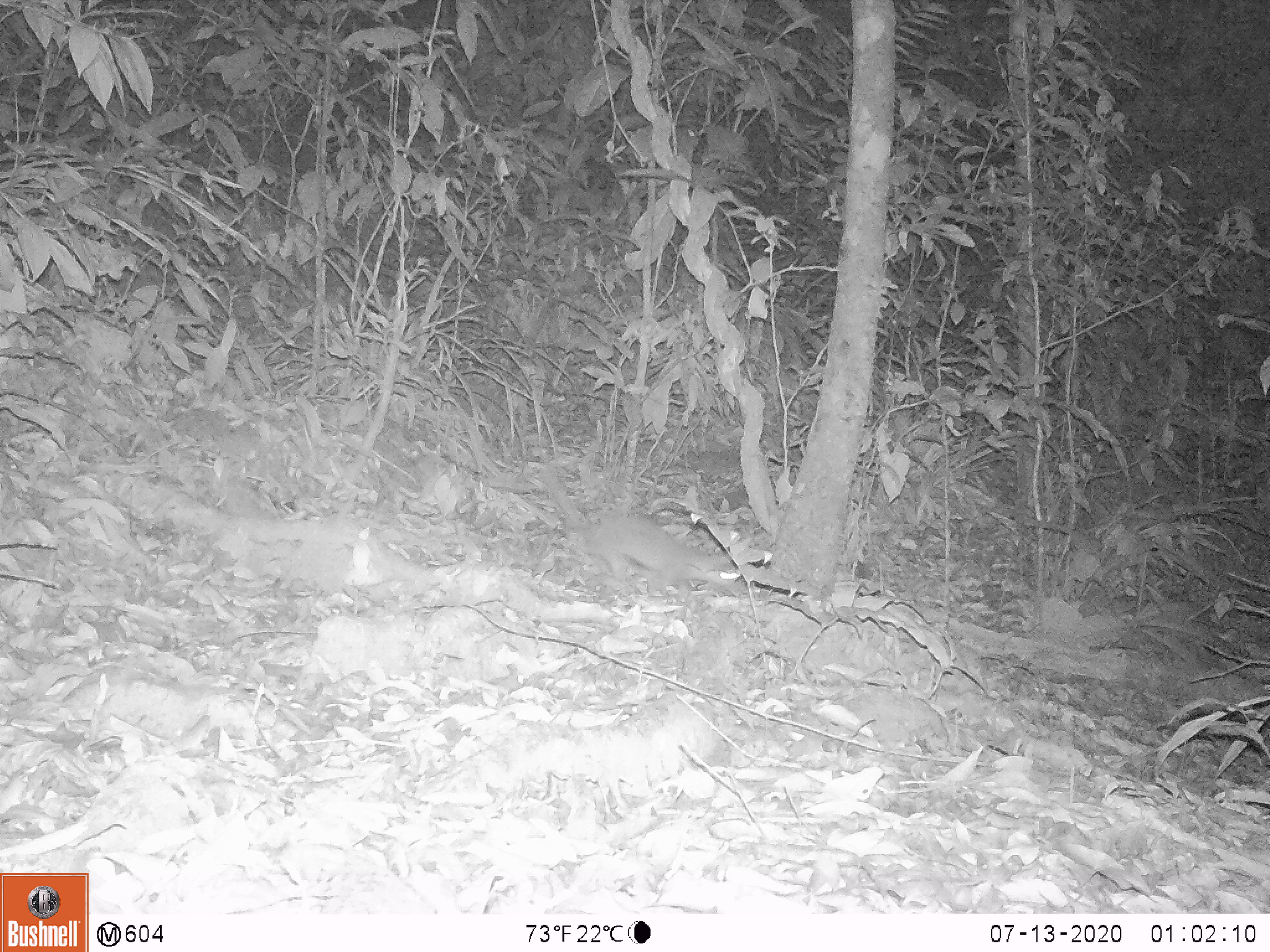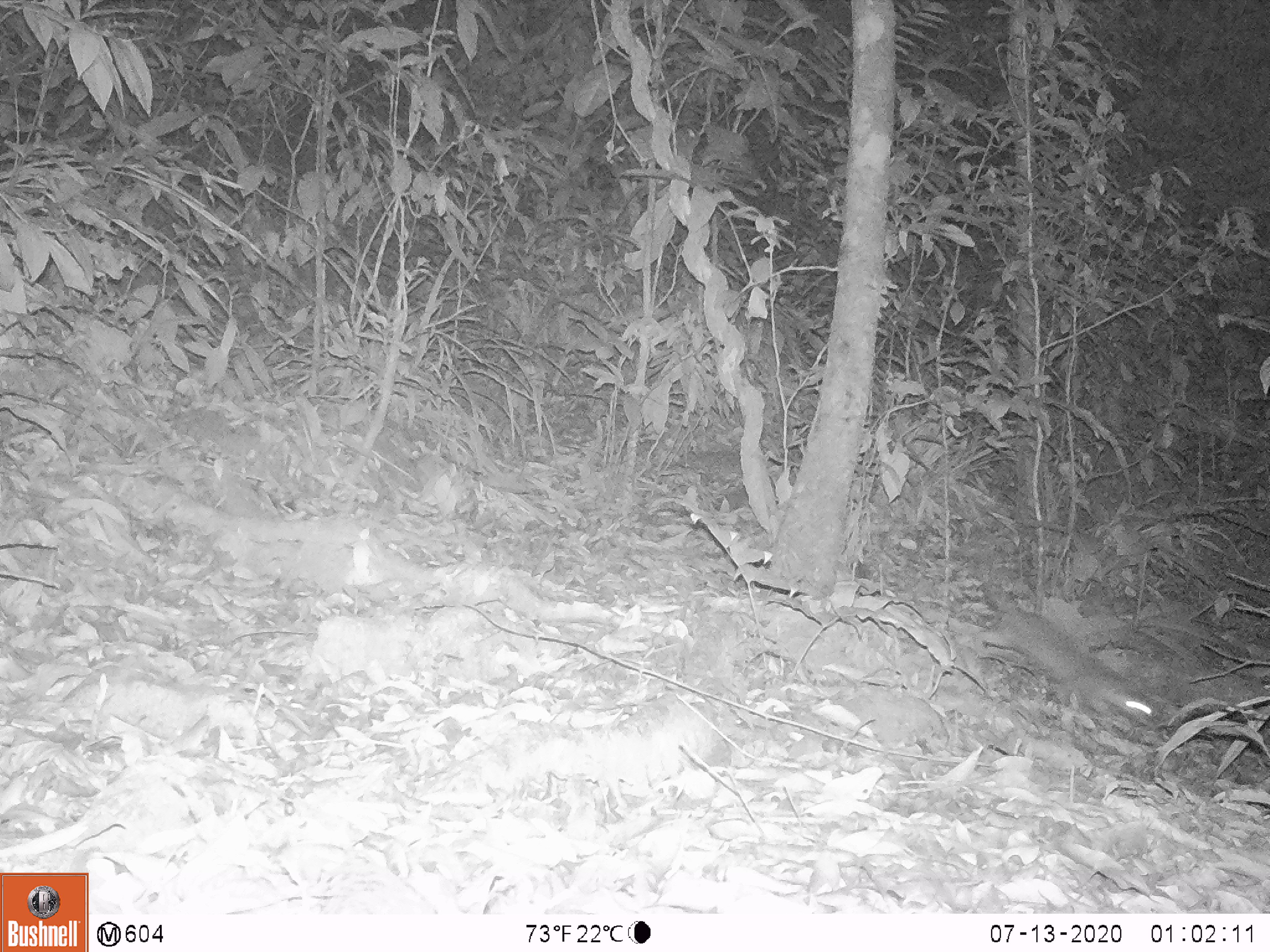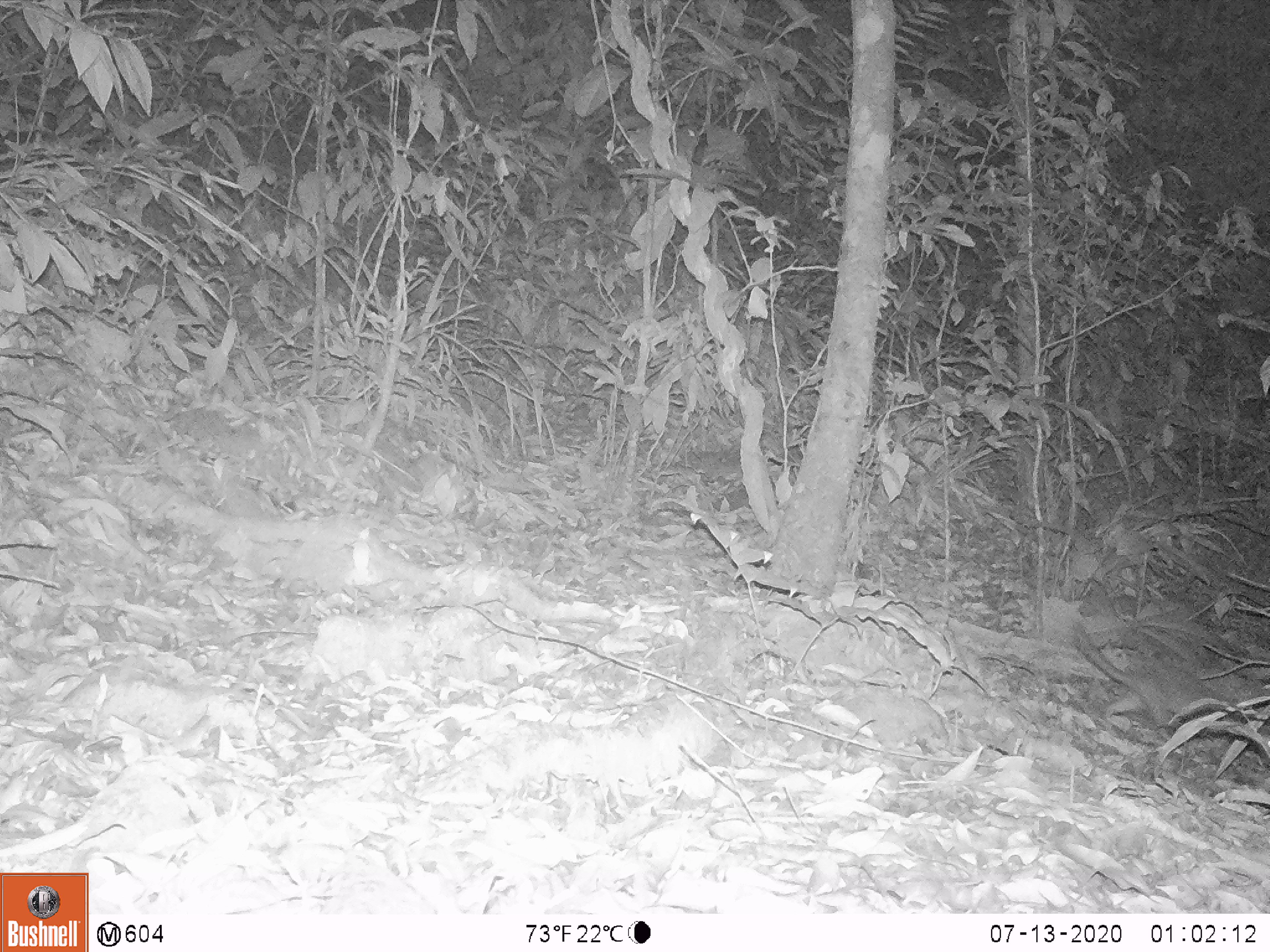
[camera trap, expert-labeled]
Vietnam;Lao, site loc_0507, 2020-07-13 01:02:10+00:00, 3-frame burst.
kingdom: Animalia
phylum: Chordata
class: Mammalia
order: Carnivora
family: Mustelidae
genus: Melogale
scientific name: Melogale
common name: ferret badger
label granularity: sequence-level